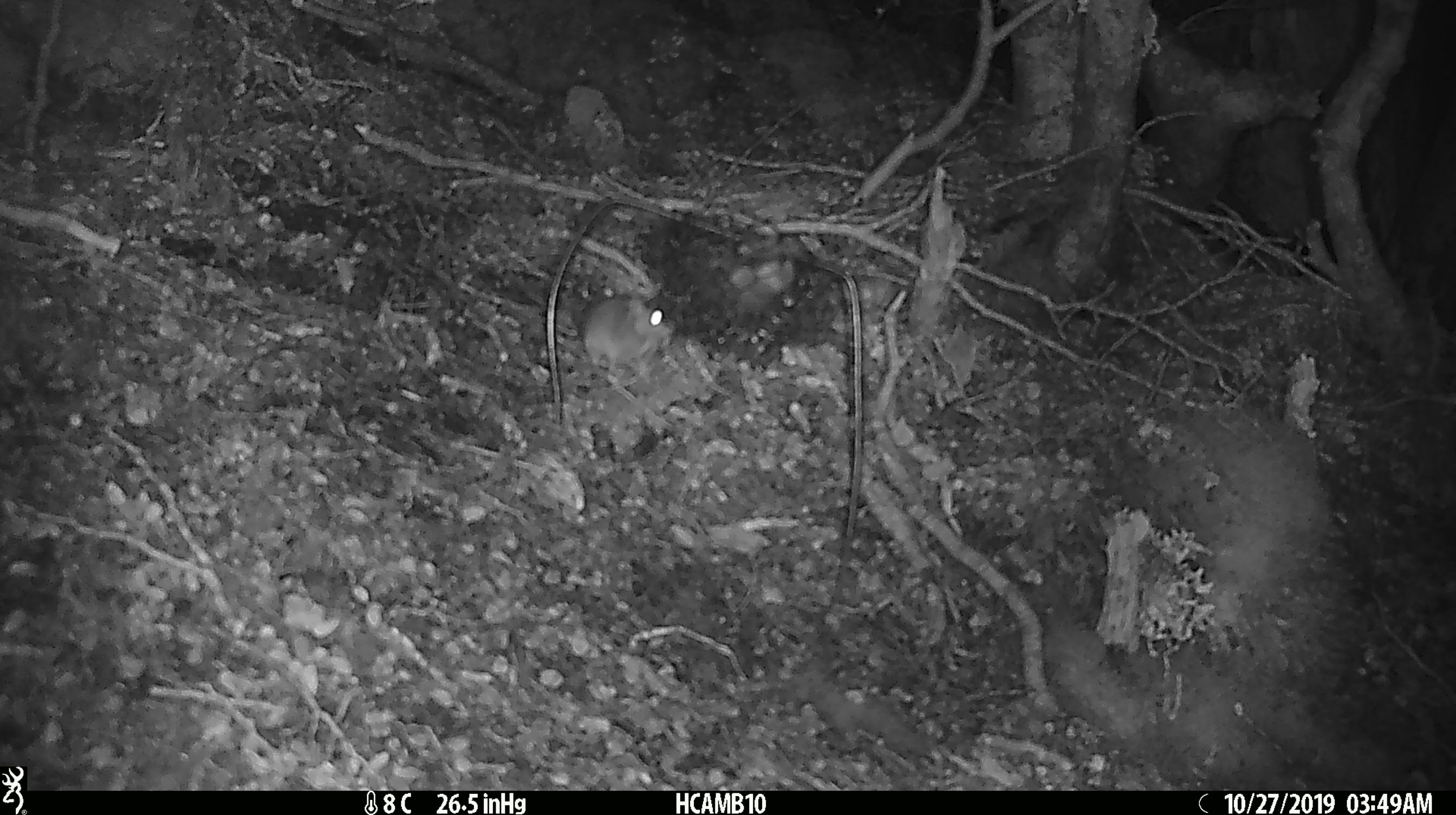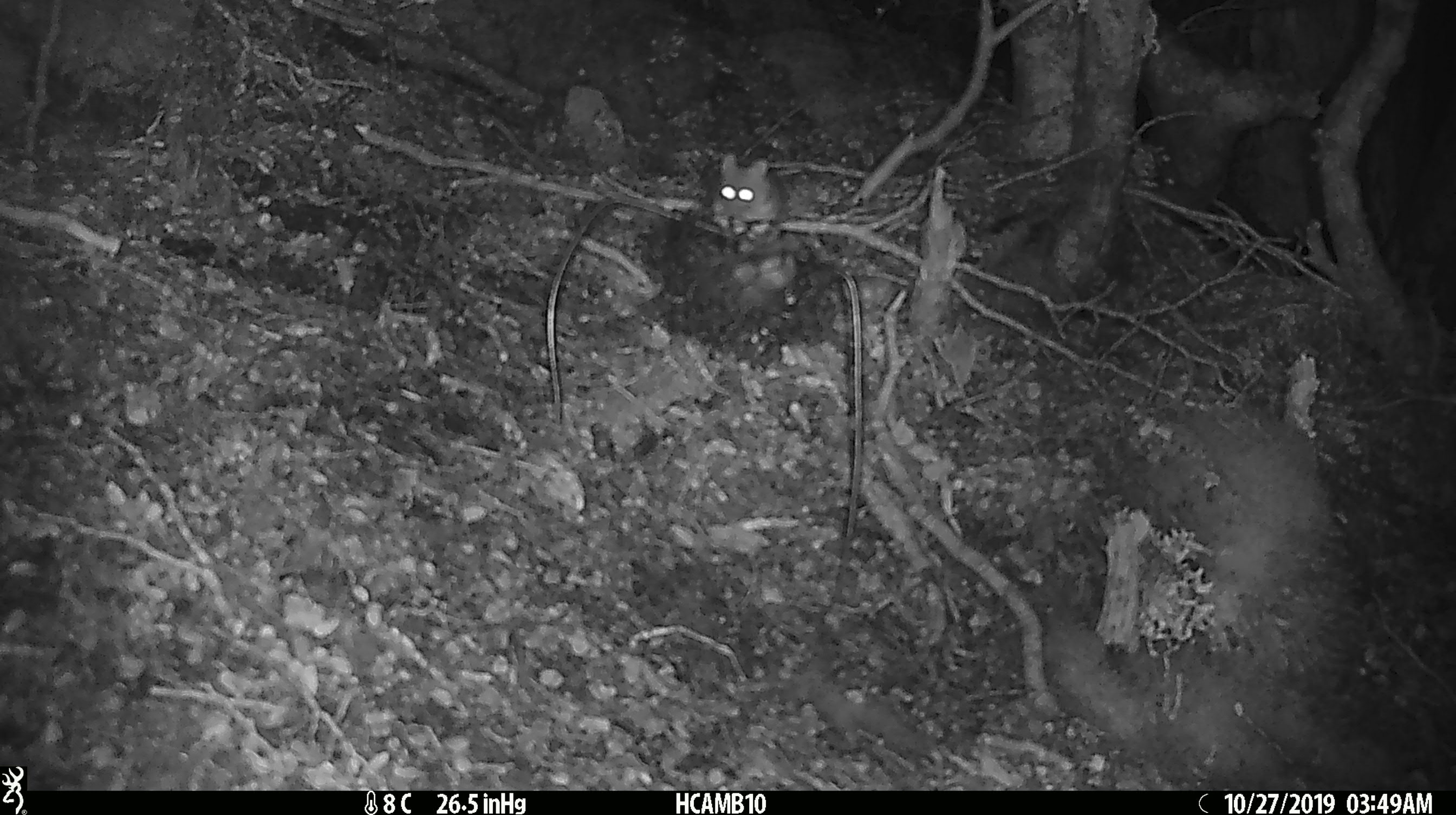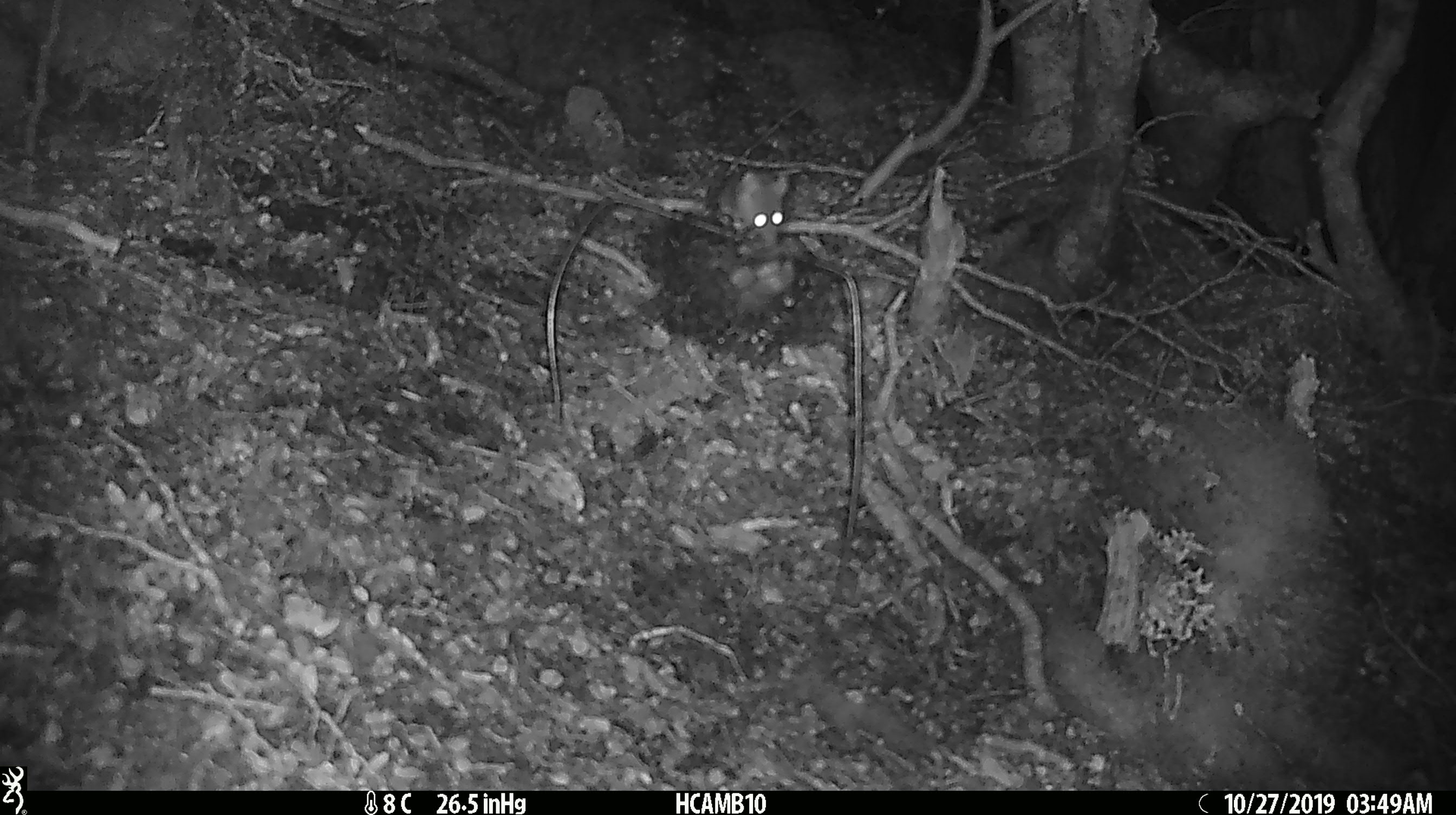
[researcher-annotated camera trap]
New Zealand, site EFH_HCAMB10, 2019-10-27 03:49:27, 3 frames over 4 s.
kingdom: Animalia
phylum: Chordata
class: Mammalia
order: Rodentia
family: Muridae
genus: Mus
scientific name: Mus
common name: mouse